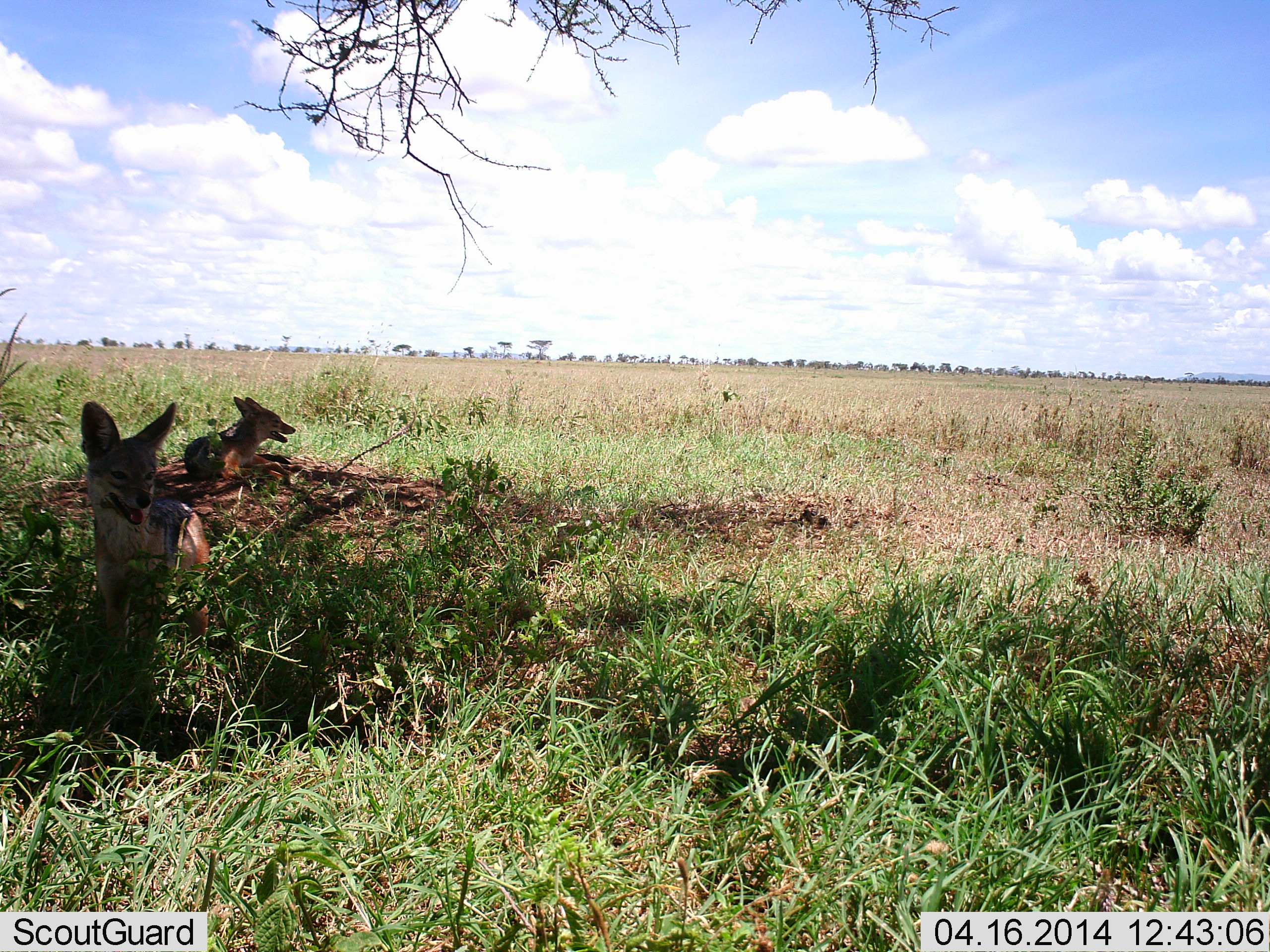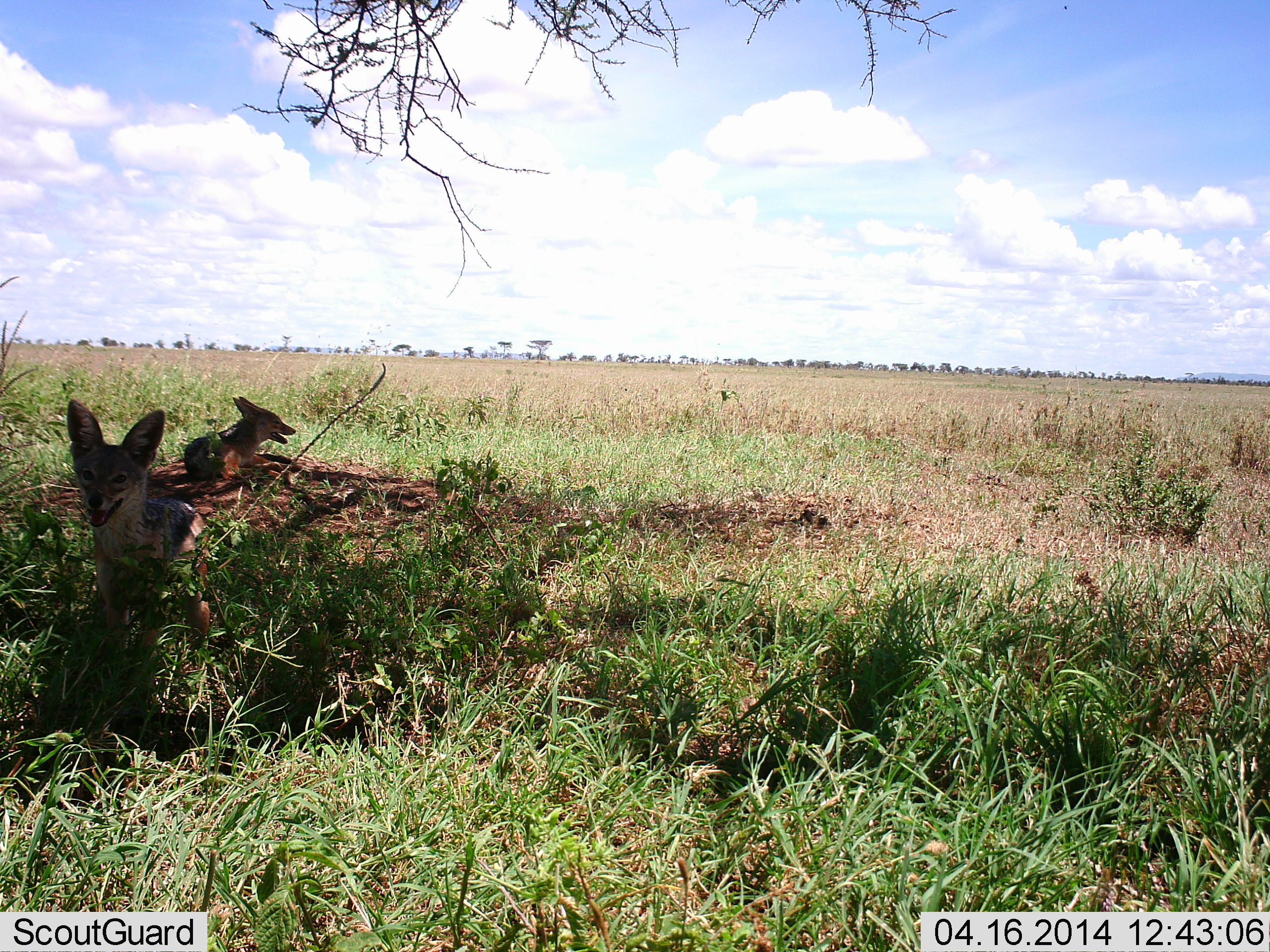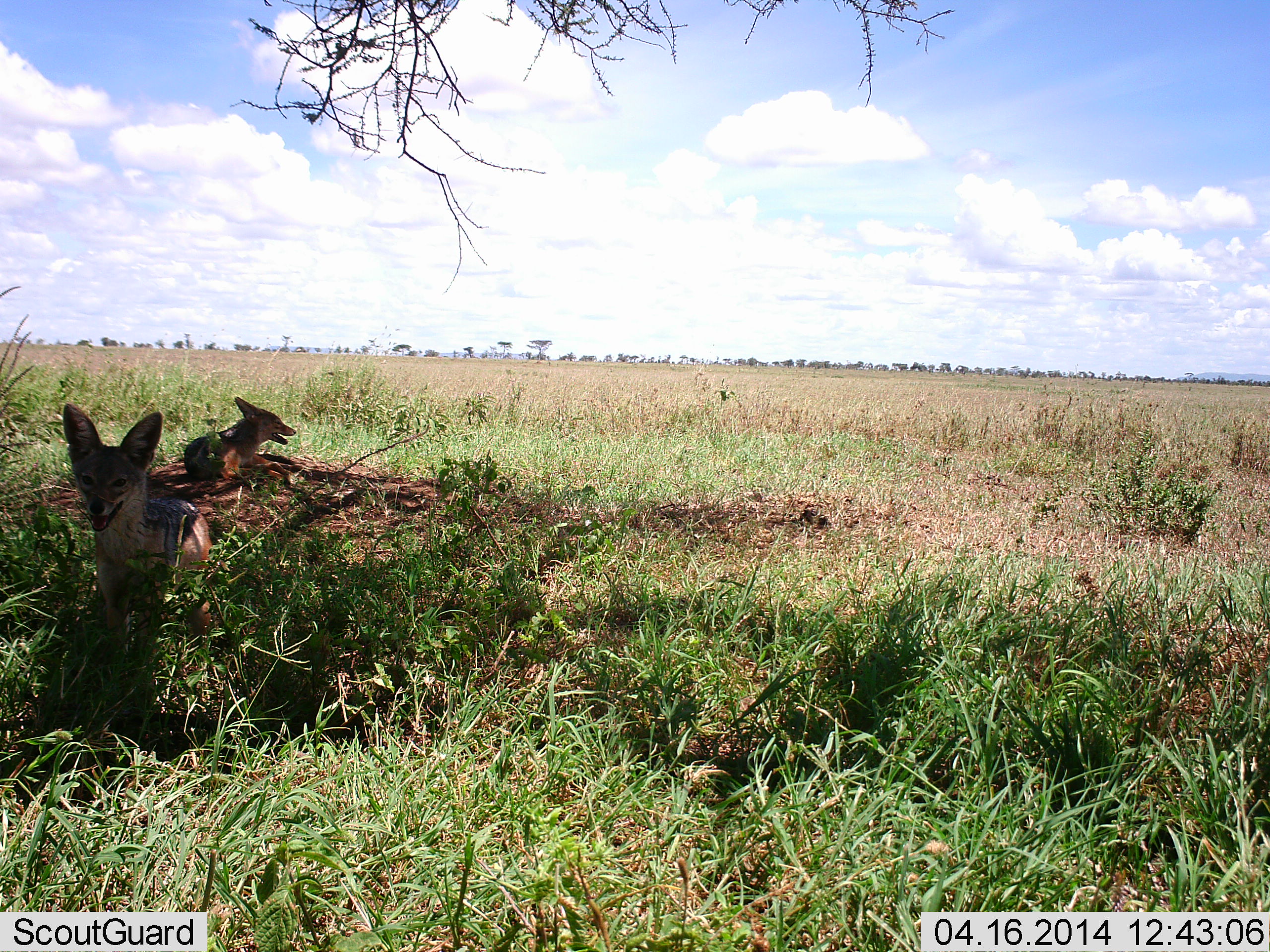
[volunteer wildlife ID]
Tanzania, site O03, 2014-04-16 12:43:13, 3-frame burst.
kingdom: Animalia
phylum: Chordata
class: Mammalia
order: Carnivora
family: Canidae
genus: Lupulella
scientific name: Lupulella mesomelas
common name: black-backed jackal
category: jackal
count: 2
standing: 60%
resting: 100%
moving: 0%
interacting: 0%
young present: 0%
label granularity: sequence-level